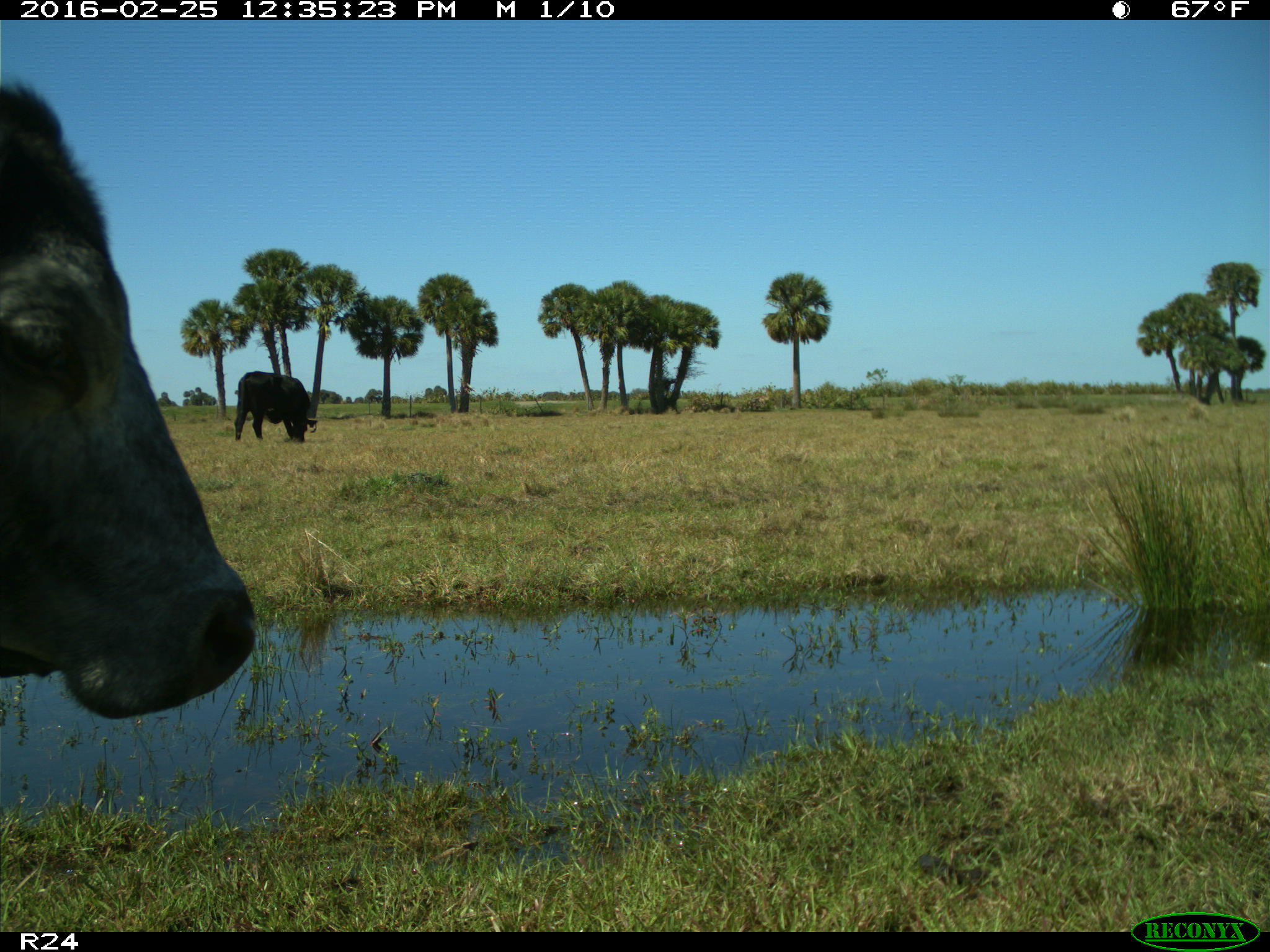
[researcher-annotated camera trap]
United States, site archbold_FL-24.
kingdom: Animalia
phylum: Chordata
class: Mammalia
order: Artiodactyla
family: Bovidae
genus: Bos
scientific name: Bos taurus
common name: domestic cow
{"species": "Bos taurus (domestic cow)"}